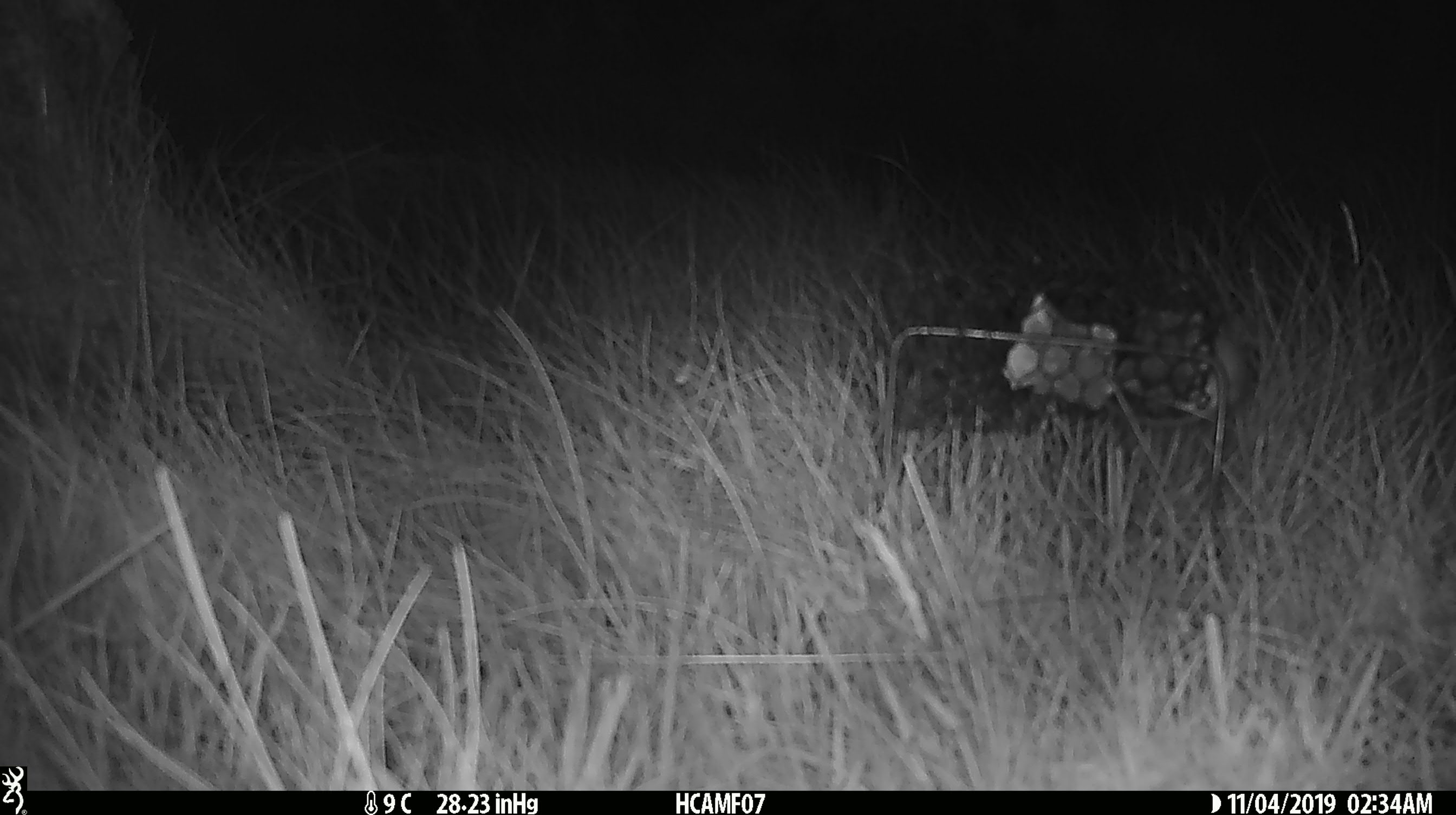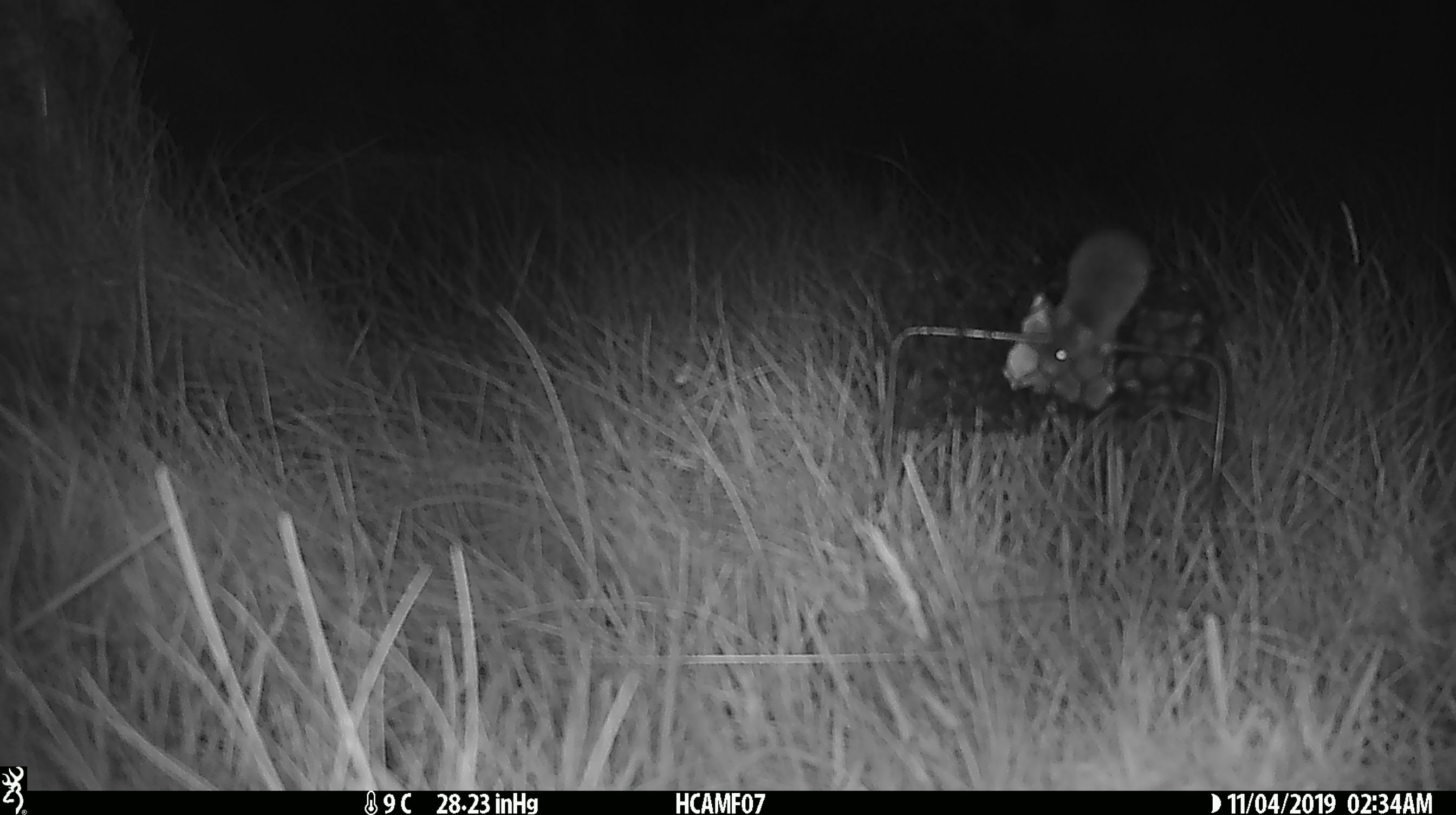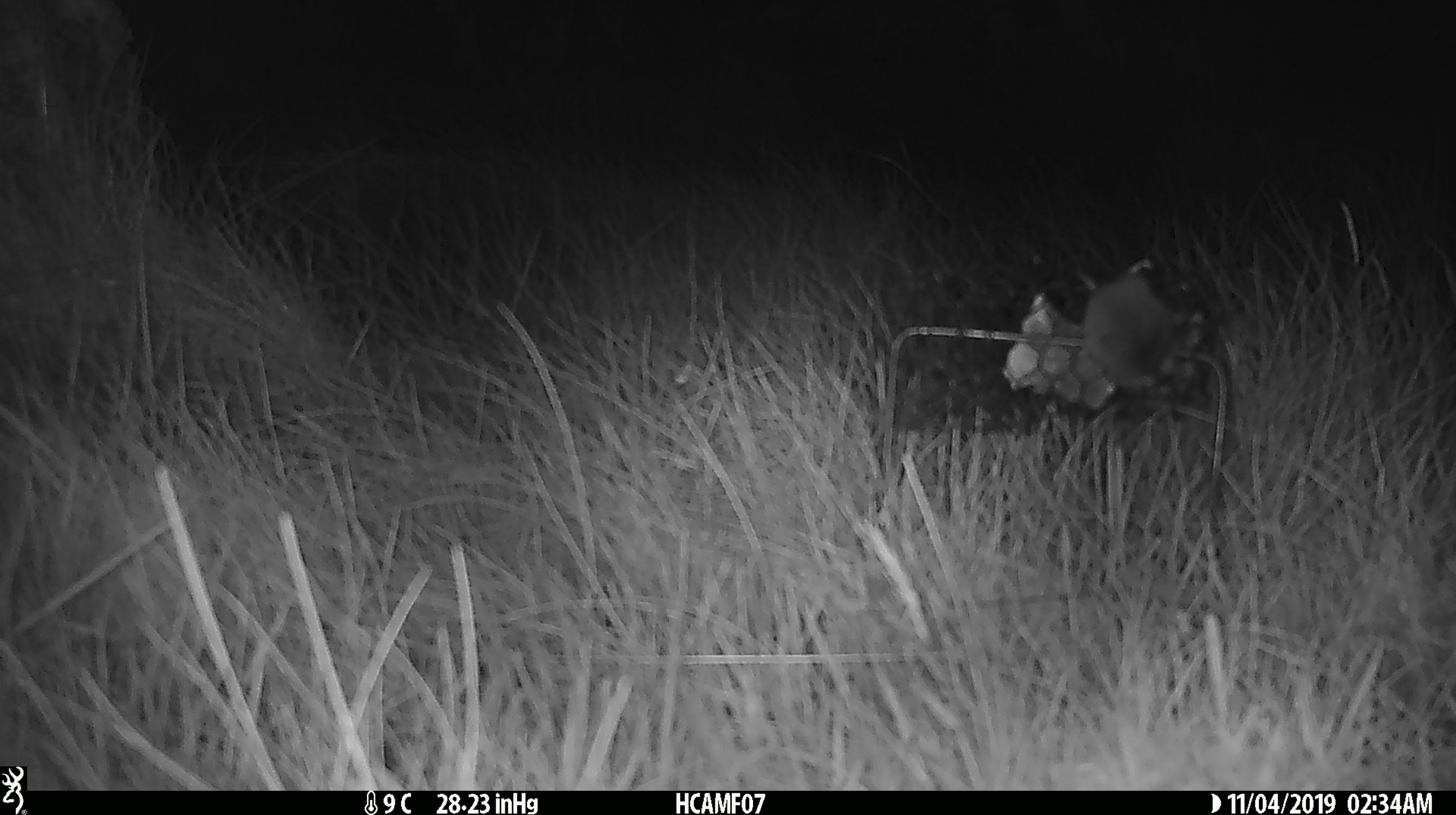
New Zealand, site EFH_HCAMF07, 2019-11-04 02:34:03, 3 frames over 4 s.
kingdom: Animalia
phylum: Chordata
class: Mammalia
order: Rodentia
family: Muridae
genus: Mus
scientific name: Mus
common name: mouse